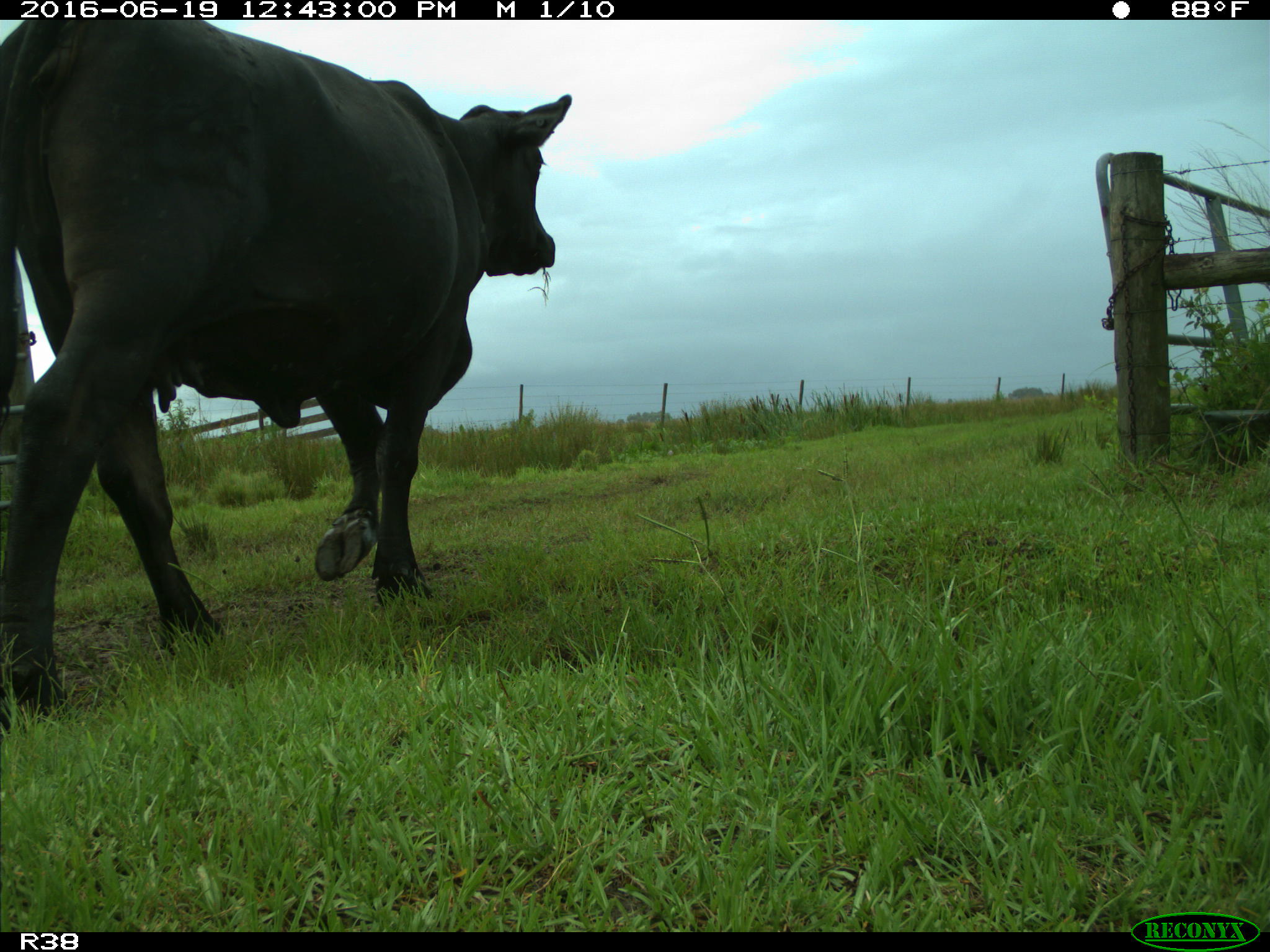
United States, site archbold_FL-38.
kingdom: Animalia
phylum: Chordata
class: Mammalia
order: Artiodactyla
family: Bovidae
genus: Bos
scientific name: Bos taurus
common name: domestic cow